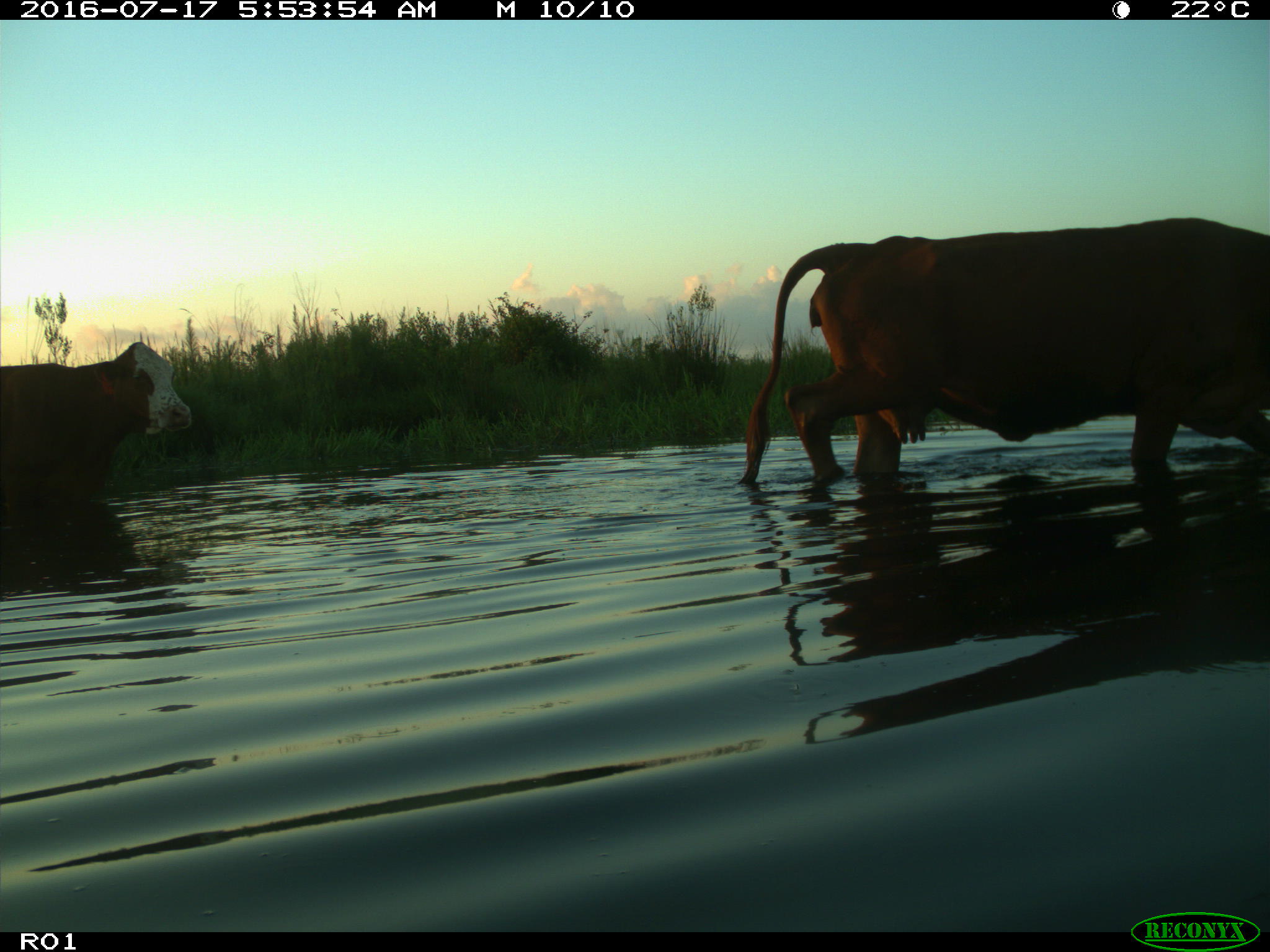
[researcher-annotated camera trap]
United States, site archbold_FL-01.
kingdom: Animalia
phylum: Chordata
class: Mammalia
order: Artiodactyla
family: Bovidae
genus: Bos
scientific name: Bos taurus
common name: domestic cow